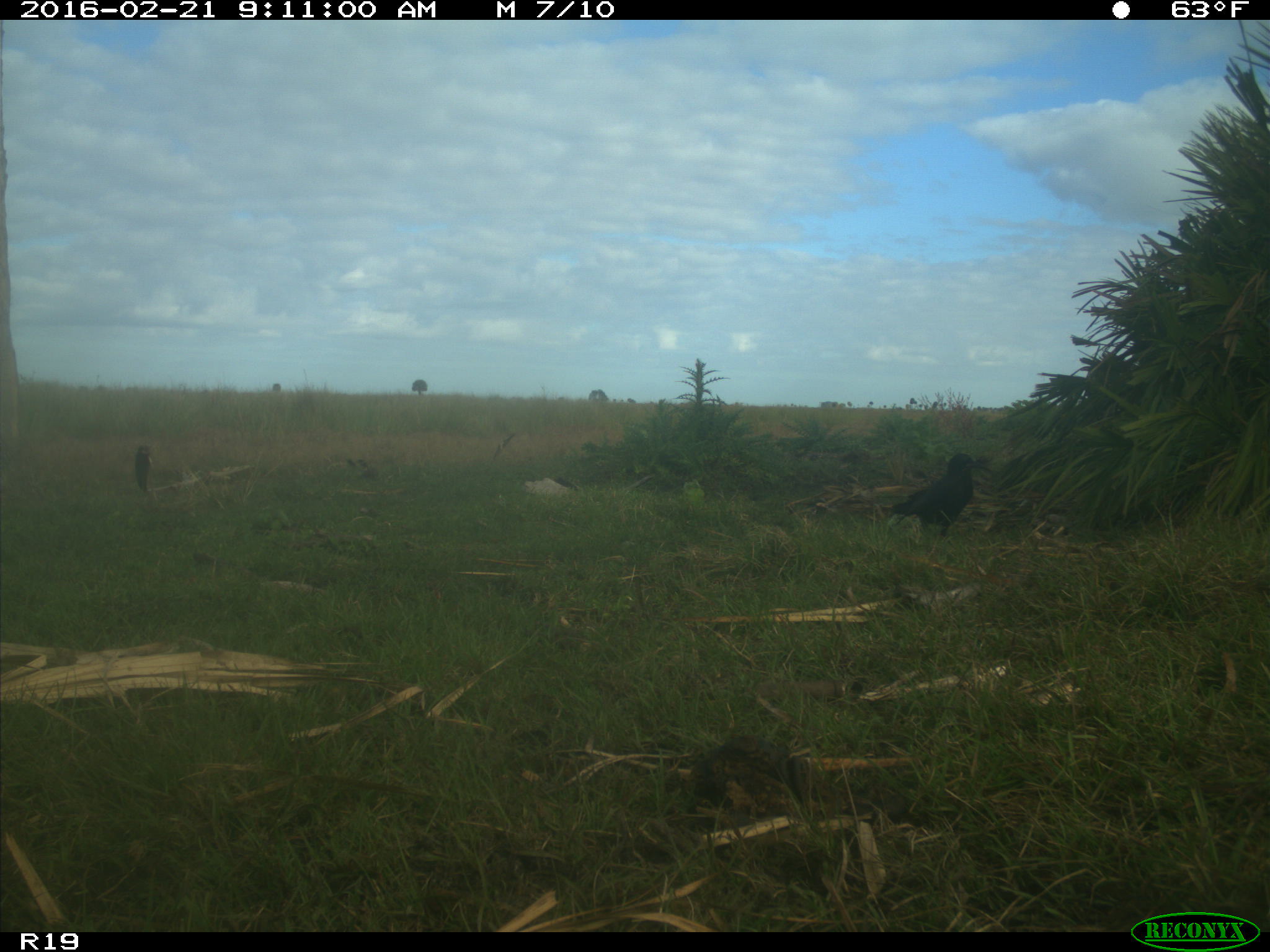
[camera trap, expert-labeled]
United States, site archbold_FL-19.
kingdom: Animalia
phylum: Chordata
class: Aves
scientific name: Aves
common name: birds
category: unidentified bird